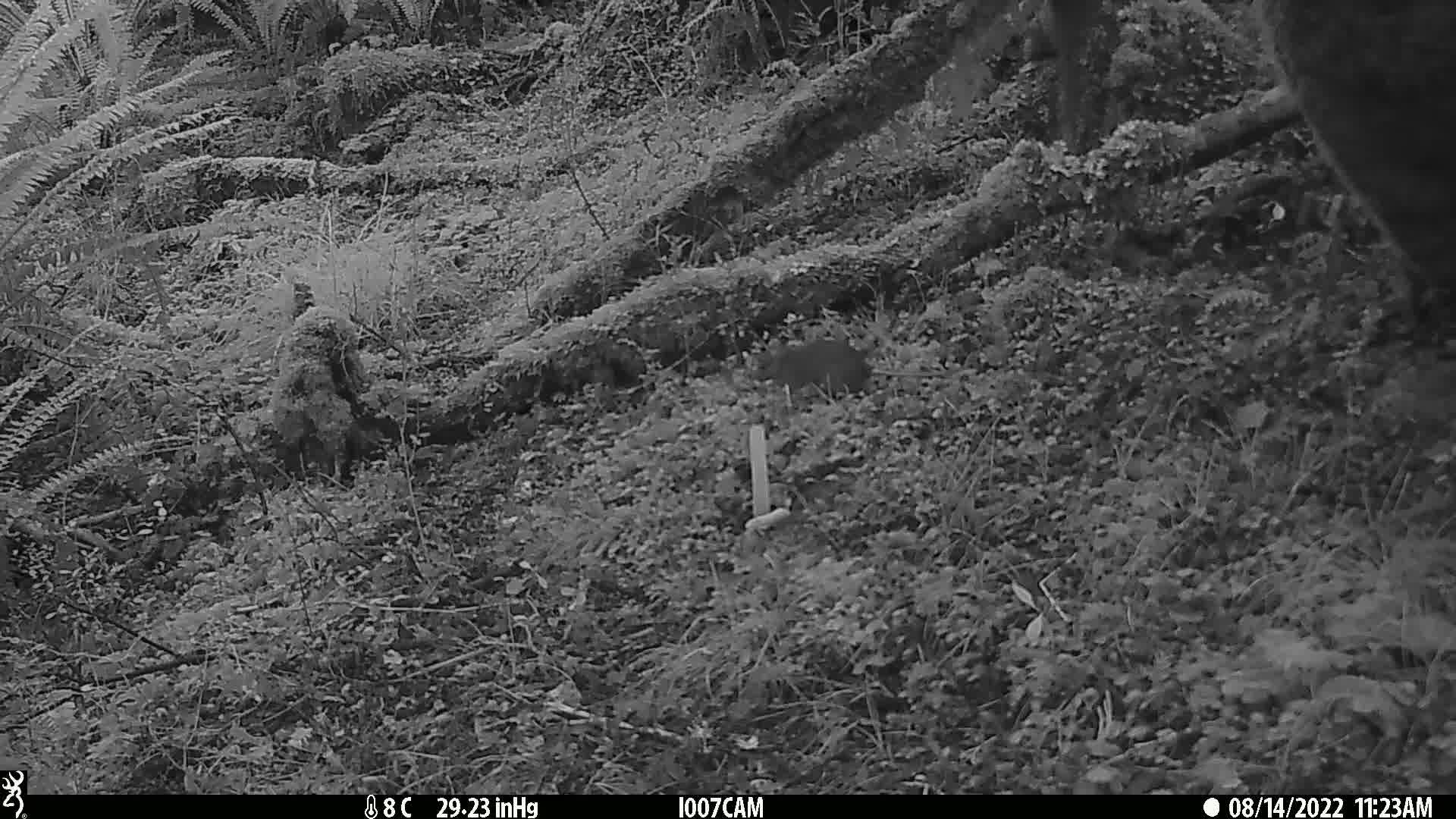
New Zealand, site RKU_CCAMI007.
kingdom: Animalia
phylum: Chordata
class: Mammalia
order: Rodentia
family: Muridae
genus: Rattus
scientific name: Rattus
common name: rat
Rat (Rattus).